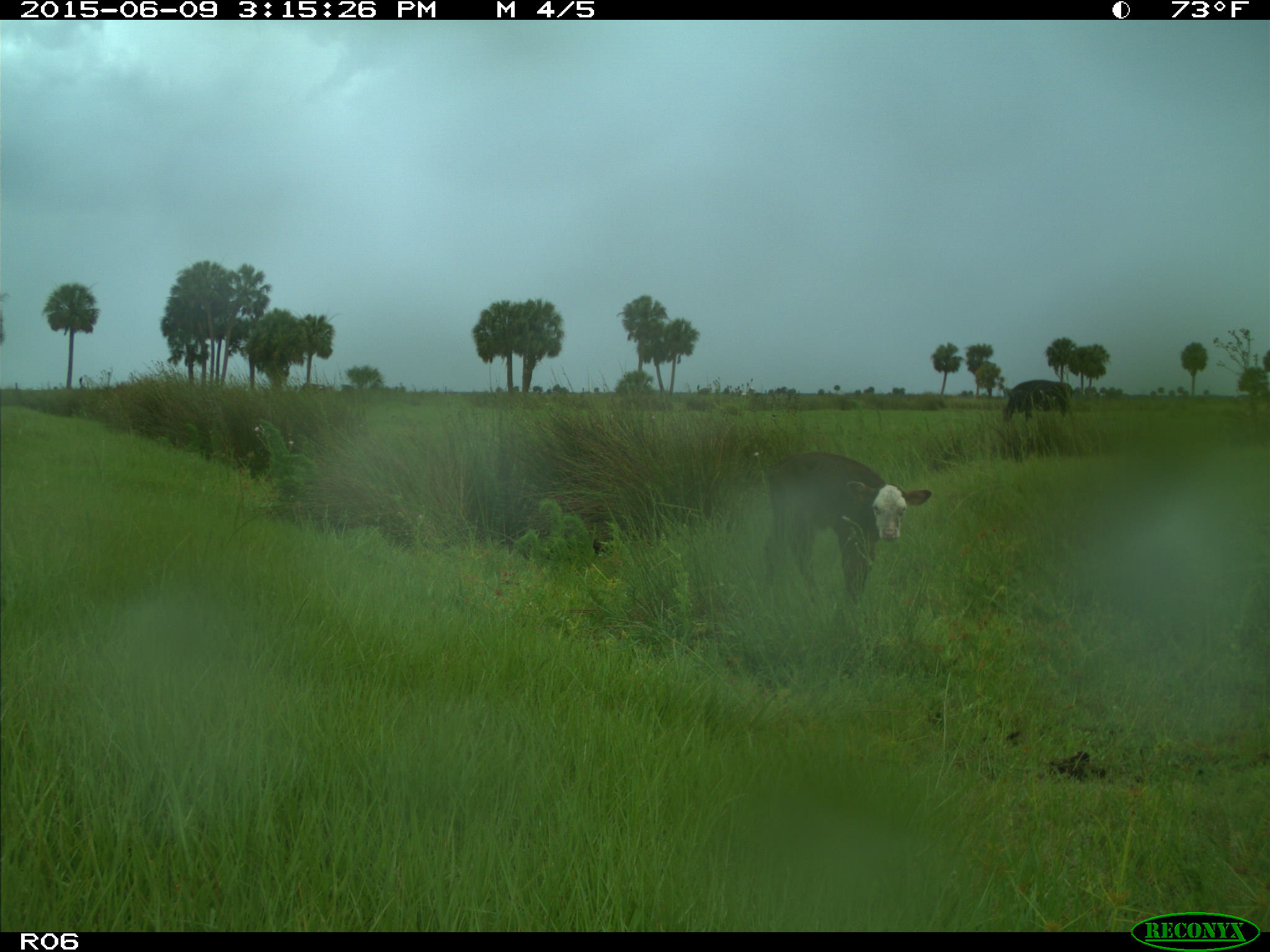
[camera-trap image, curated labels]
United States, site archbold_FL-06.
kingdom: Animalia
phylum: Chordata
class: Mammalia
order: Artiodactyla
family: Bovidae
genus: Bos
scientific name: Bos taurus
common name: domestic cow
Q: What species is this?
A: Bos taurus (domestic cow).